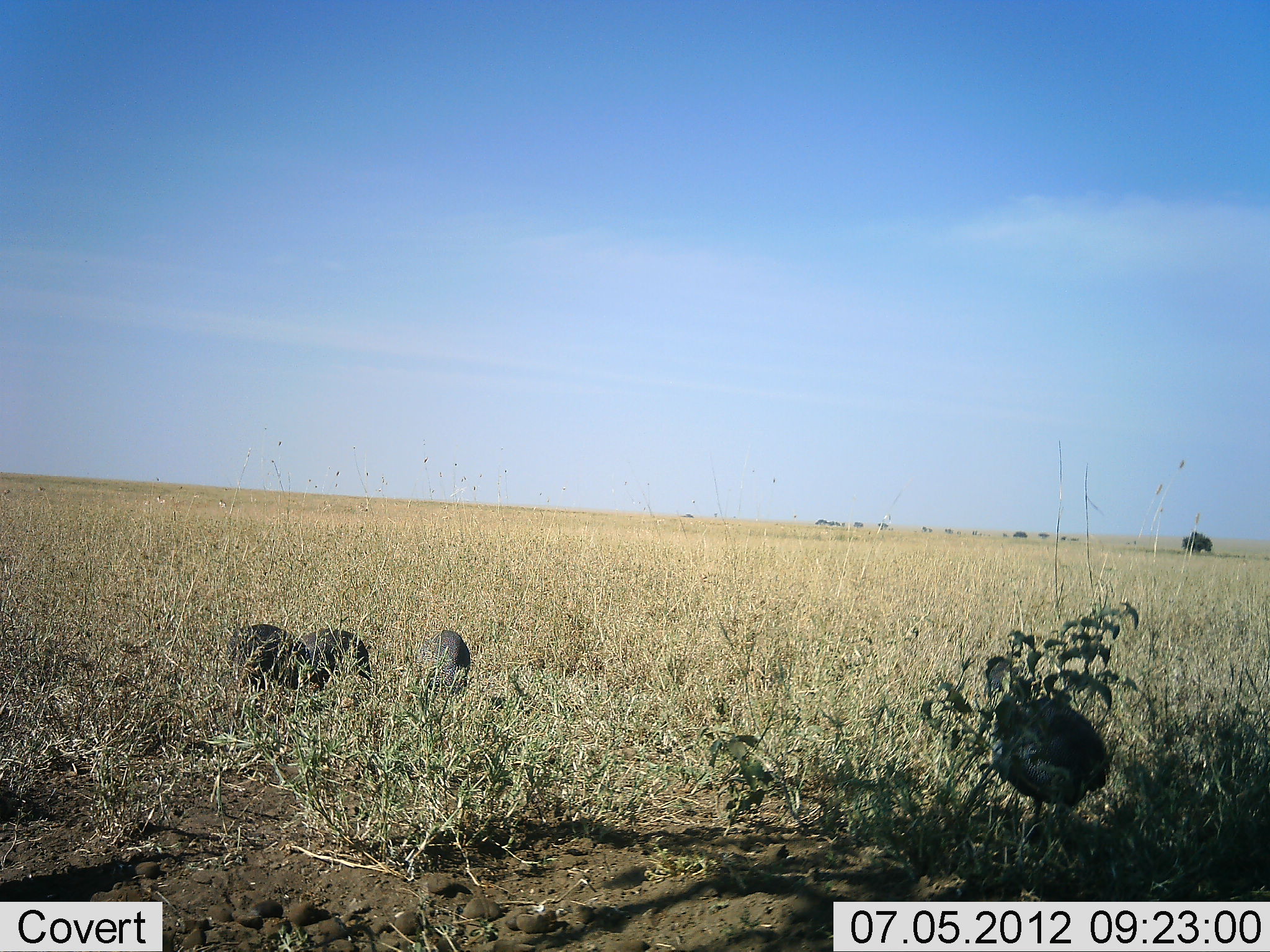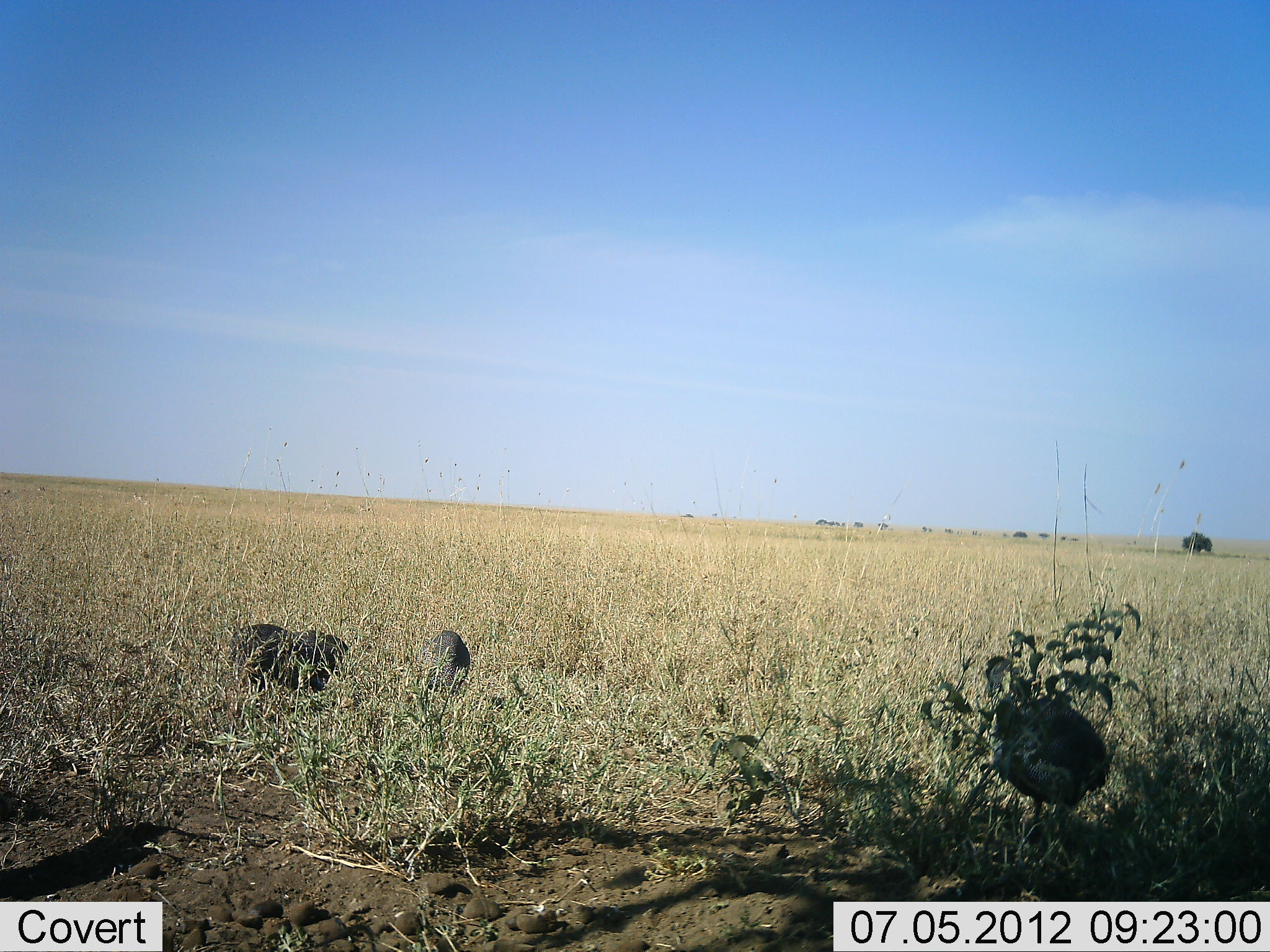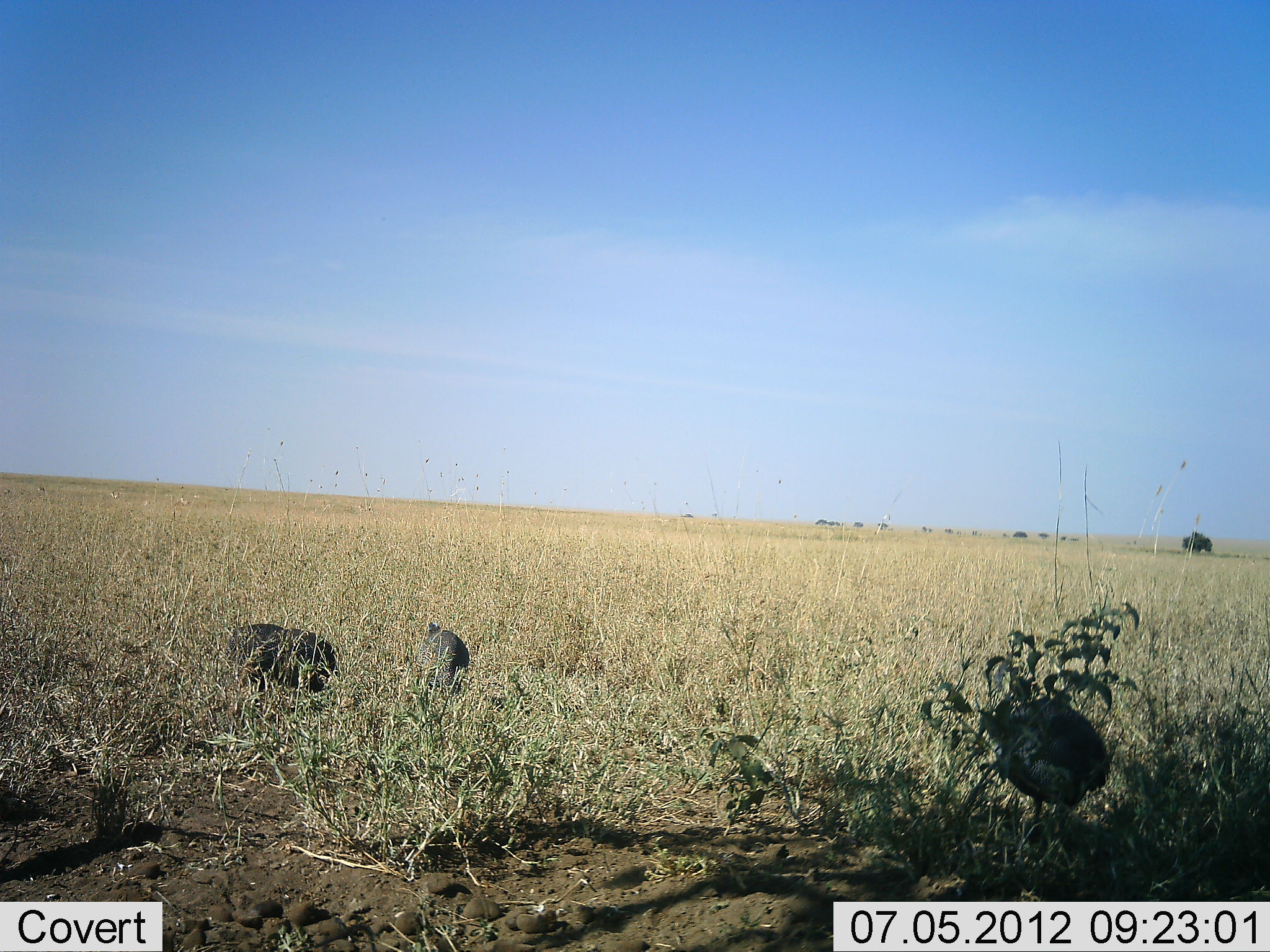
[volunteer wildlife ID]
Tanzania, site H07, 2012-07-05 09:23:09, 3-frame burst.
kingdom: Animalia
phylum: Chordata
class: Aves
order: Galliformes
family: Numididae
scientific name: Numididae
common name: guinea fowl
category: guineafowl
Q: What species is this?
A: Guineafowl (guinea fowl) (Numididae).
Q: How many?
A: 4.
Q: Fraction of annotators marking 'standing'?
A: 73%.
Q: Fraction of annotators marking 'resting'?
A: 0%.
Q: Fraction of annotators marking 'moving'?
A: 18%.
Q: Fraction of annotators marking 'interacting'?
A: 0%.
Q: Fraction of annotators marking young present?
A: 0%.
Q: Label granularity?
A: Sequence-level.